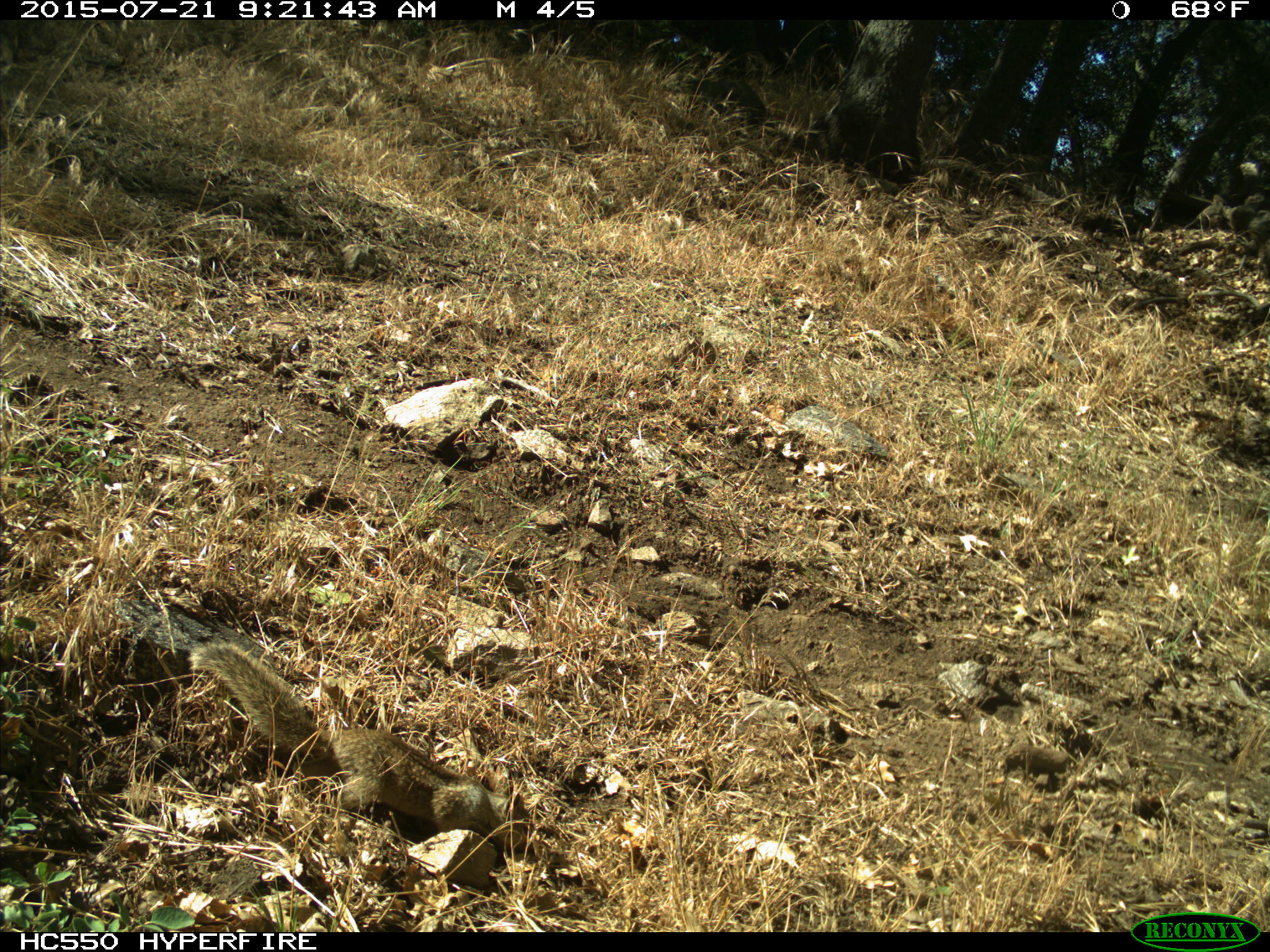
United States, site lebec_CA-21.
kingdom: Animalia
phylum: Chordata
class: Mammalia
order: Rodentia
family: Sciuridae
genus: Otospermophilus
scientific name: Otospermophilus beecheyi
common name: california ground squirrel